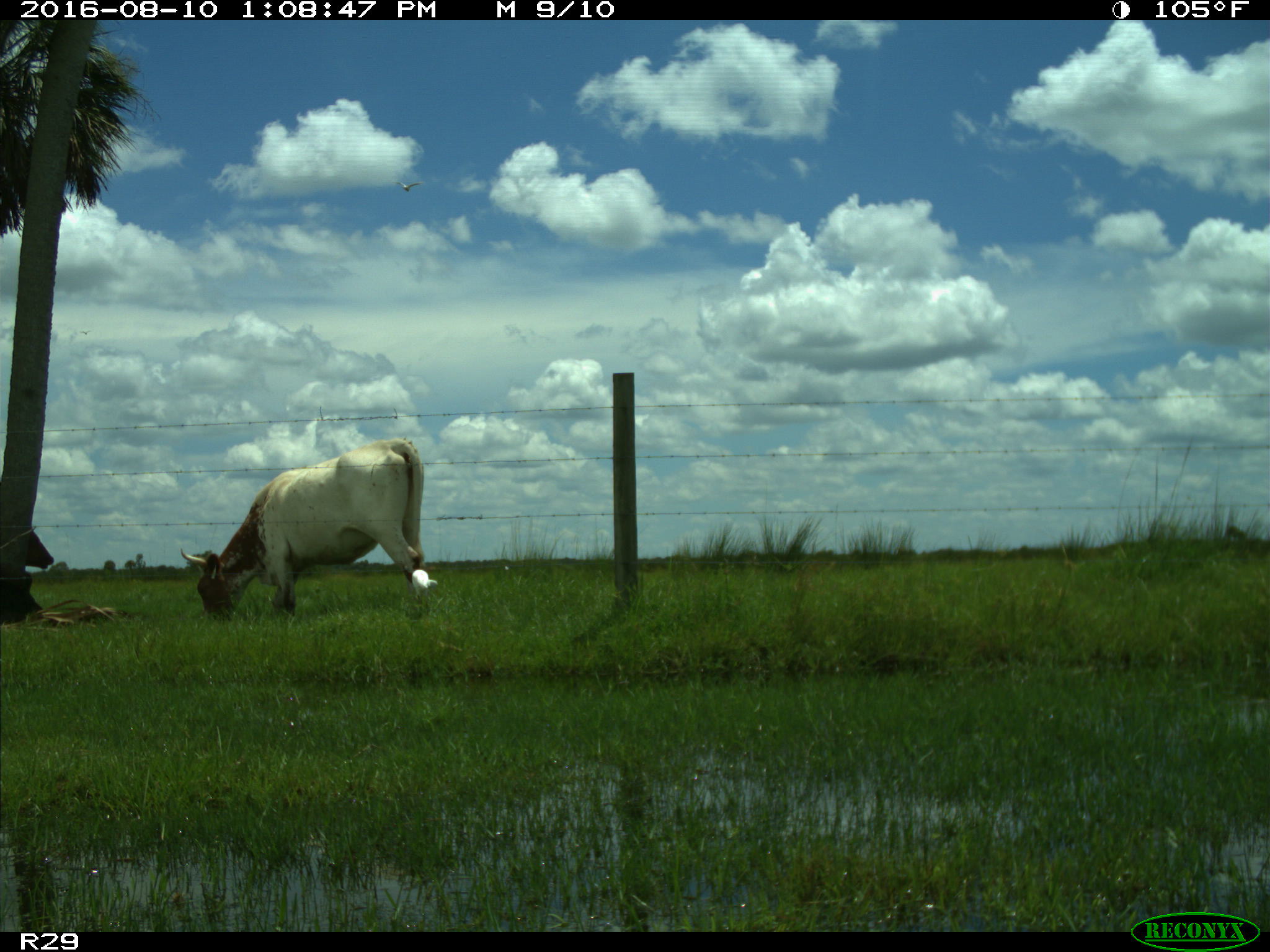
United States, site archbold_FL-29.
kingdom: Animalia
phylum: Chordata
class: Mammalia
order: Artiodactyla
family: Bovidae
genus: Bos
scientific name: Bos taurus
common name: domestic cow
Bos taurus (domestic cow).